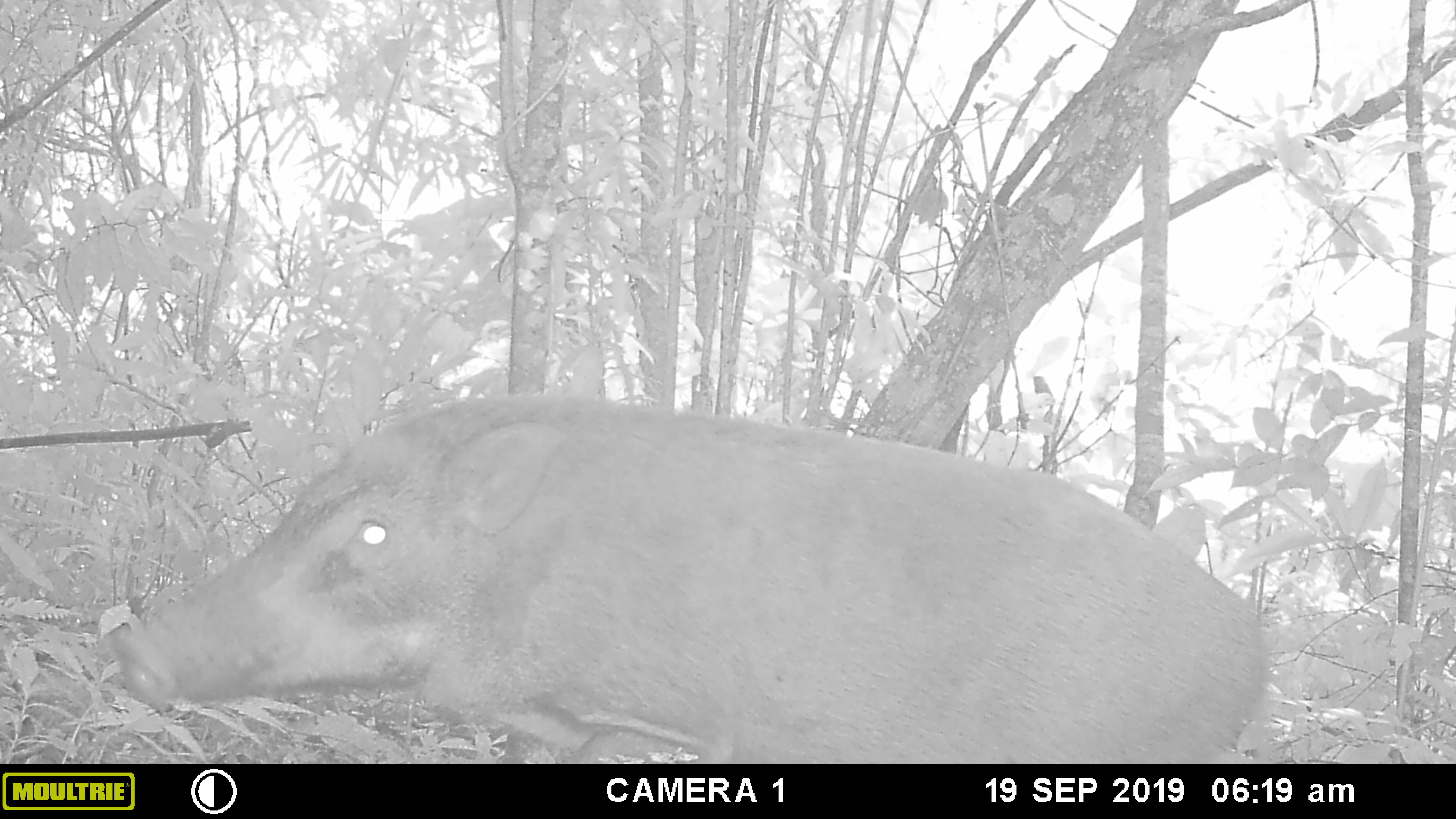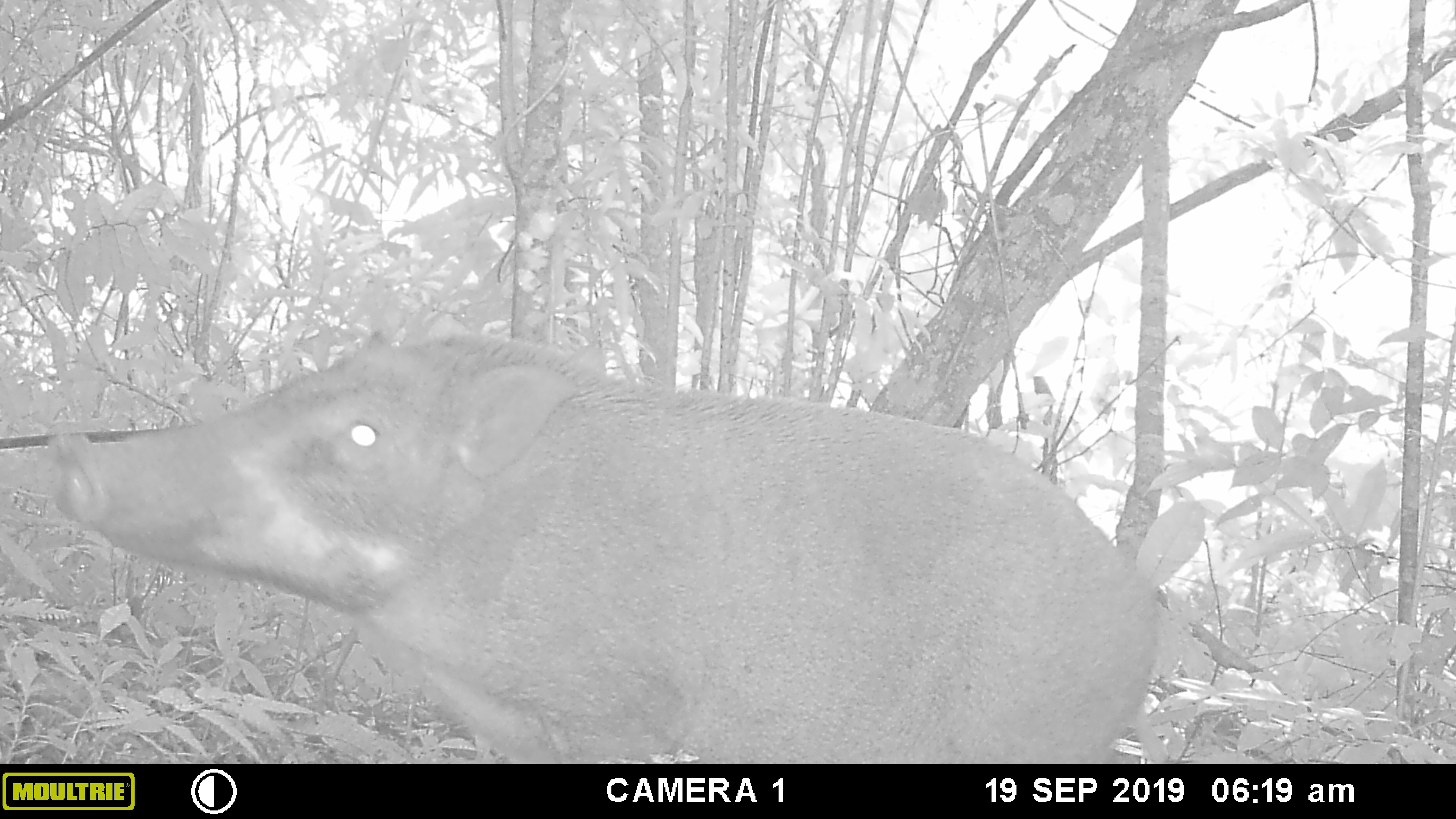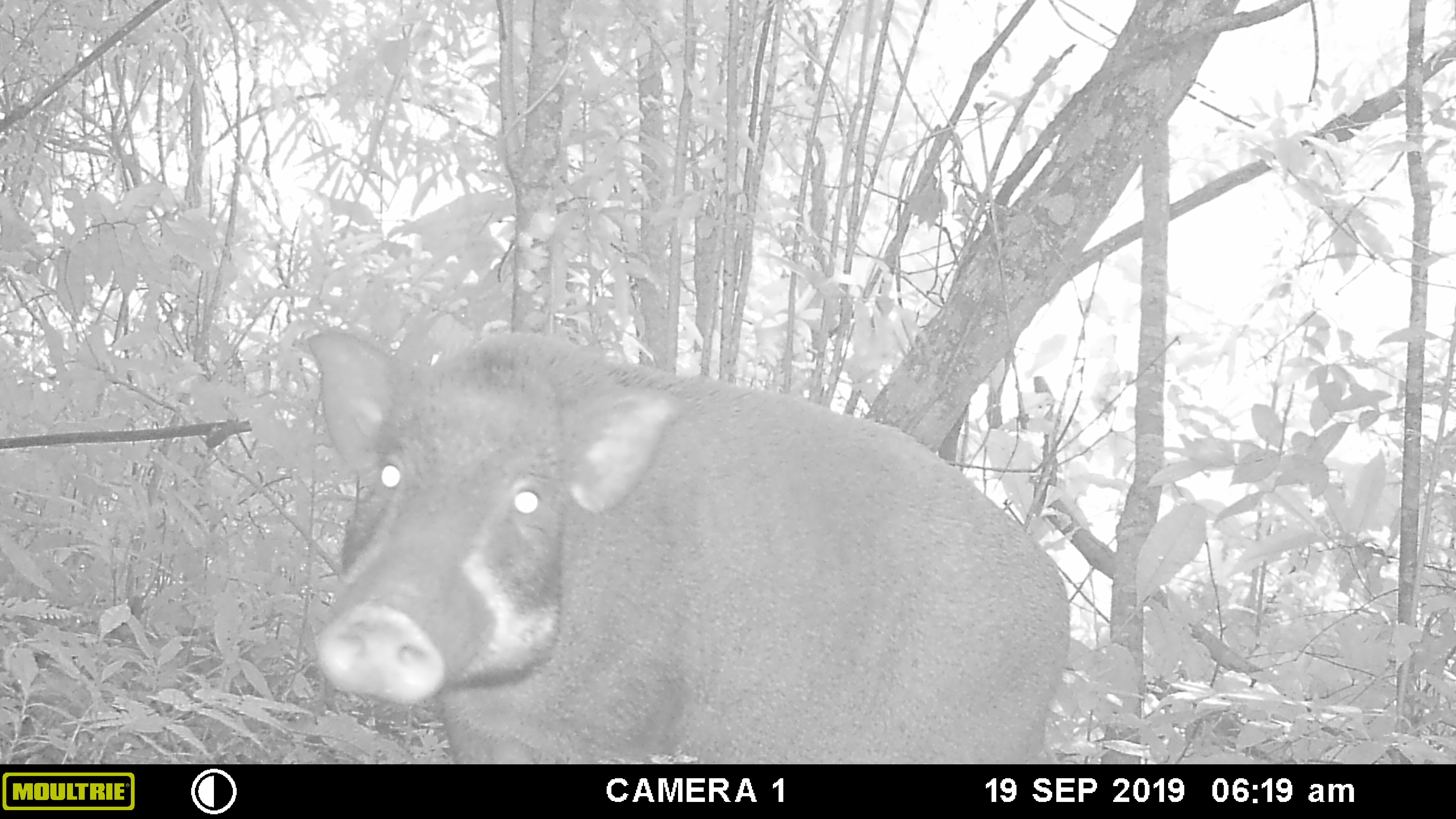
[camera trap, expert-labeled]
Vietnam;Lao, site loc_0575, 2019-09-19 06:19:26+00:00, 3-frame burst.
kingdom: Animalia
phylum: Chordata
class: Mammalia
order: Artiodactyla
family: Suidae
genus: Sus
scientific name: Sus scrofa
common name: eurasian wild pig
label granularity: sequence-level